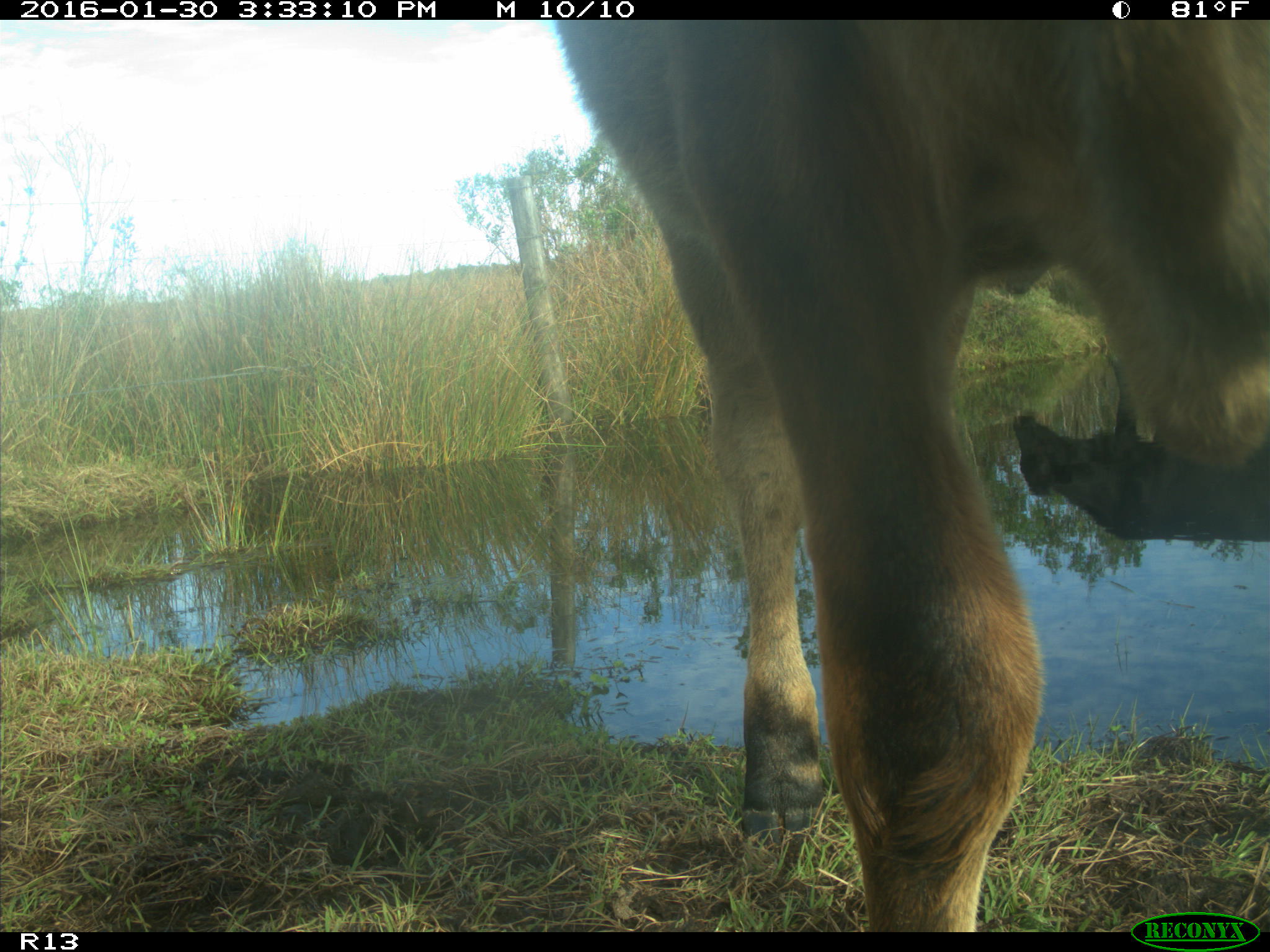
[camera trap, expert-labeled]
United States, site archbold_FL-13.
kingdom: Animalia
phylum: Chordata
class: Mammalia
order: Artiodactyla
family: Bovidae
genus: Bos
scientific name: Bos taurus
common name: domestic cow